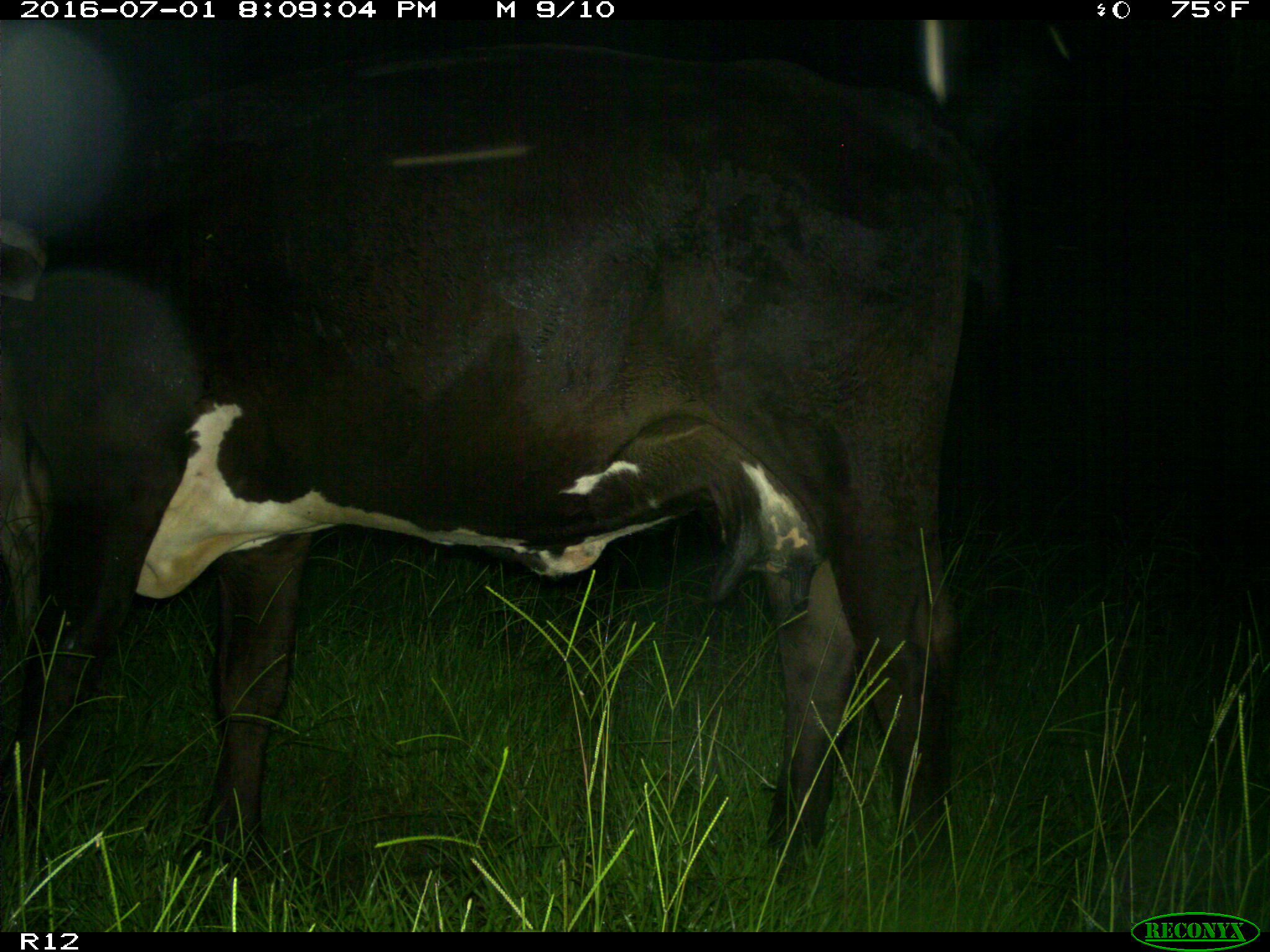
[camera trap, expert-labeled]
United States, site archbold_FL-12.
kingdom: Animalia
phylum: Chordata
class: Mammalia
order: Artiodactyla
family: Bovidae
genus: Bos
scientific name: Bos taurus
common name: domestic cow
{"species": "Bos taurus (domestic cow)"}